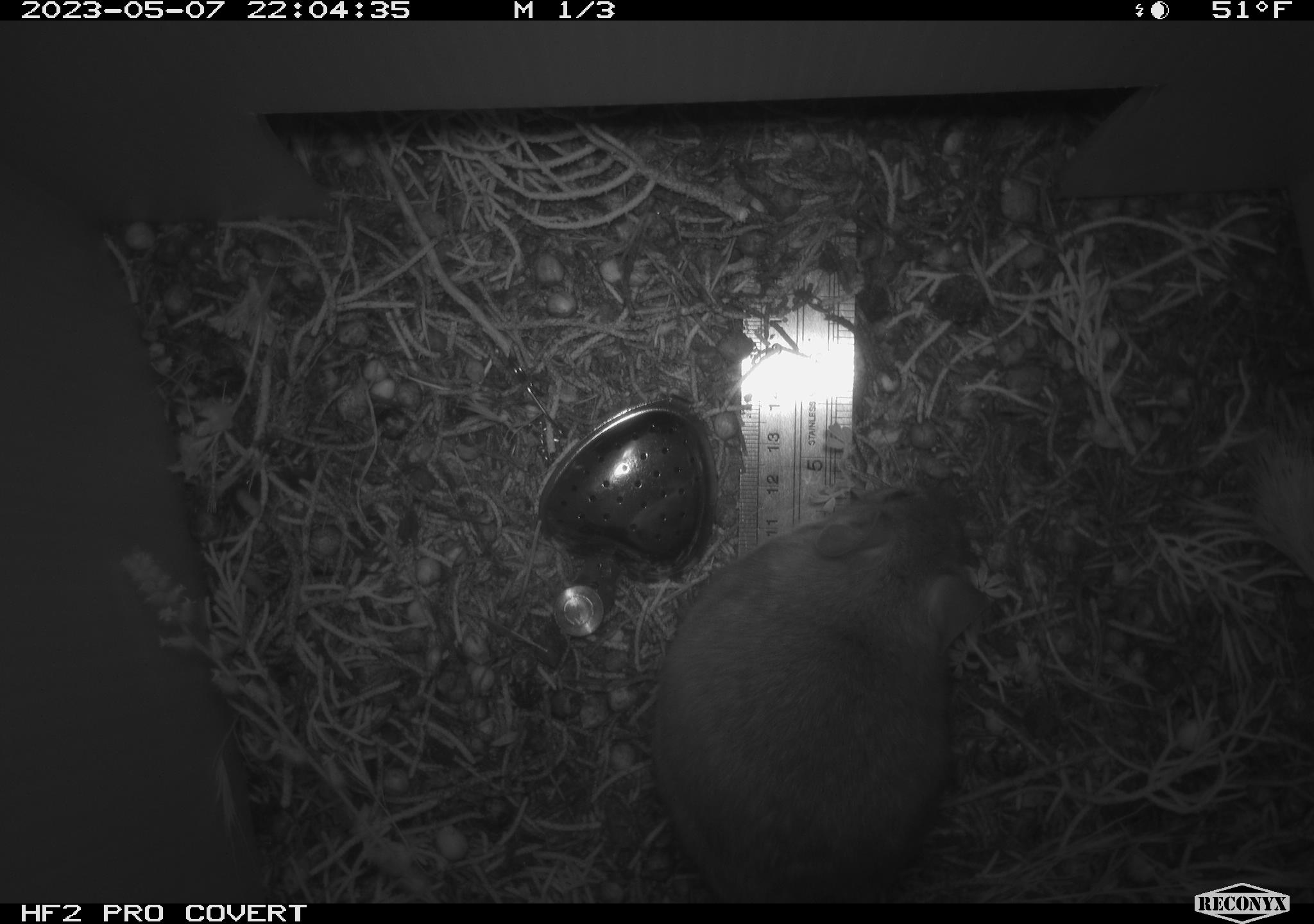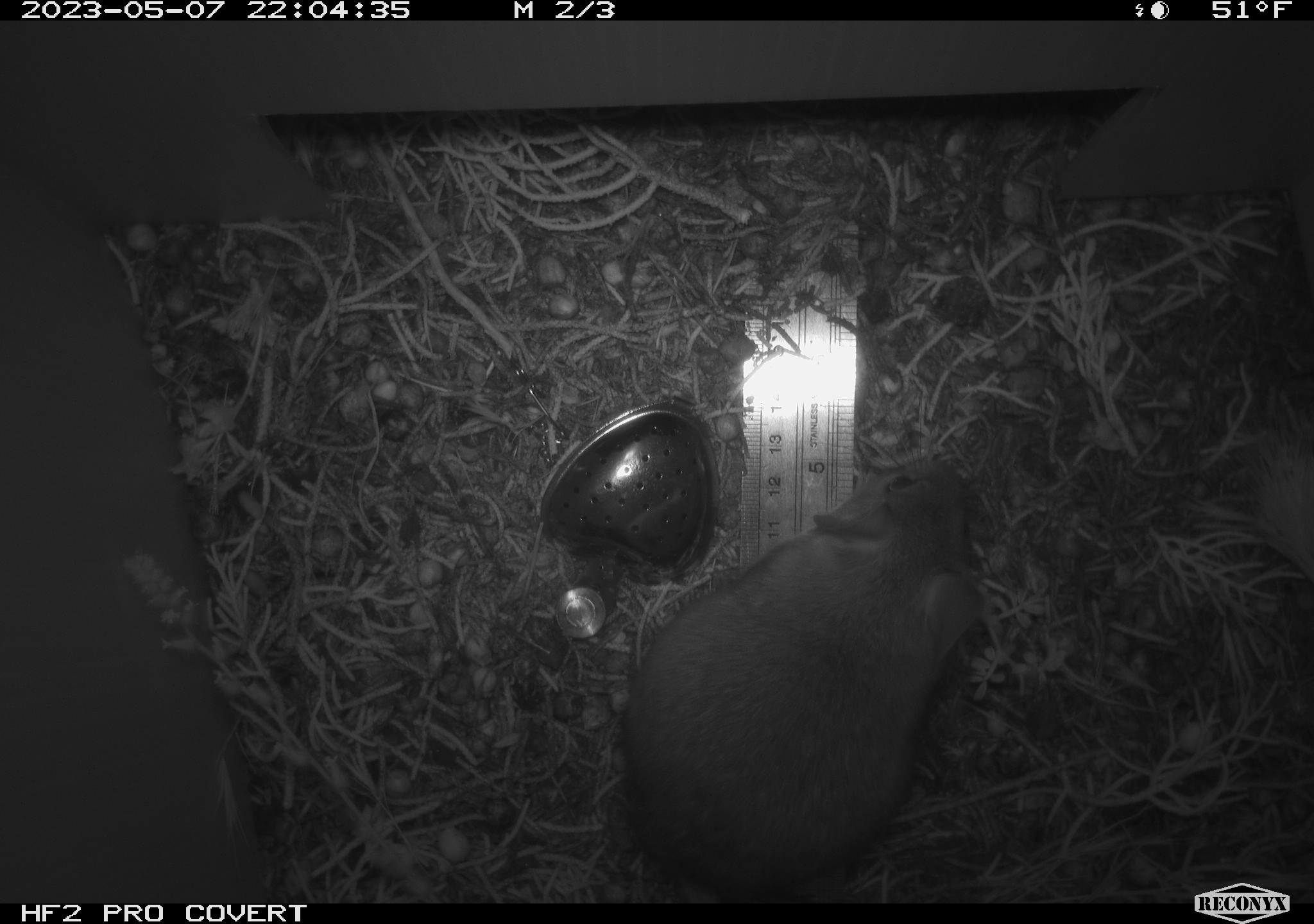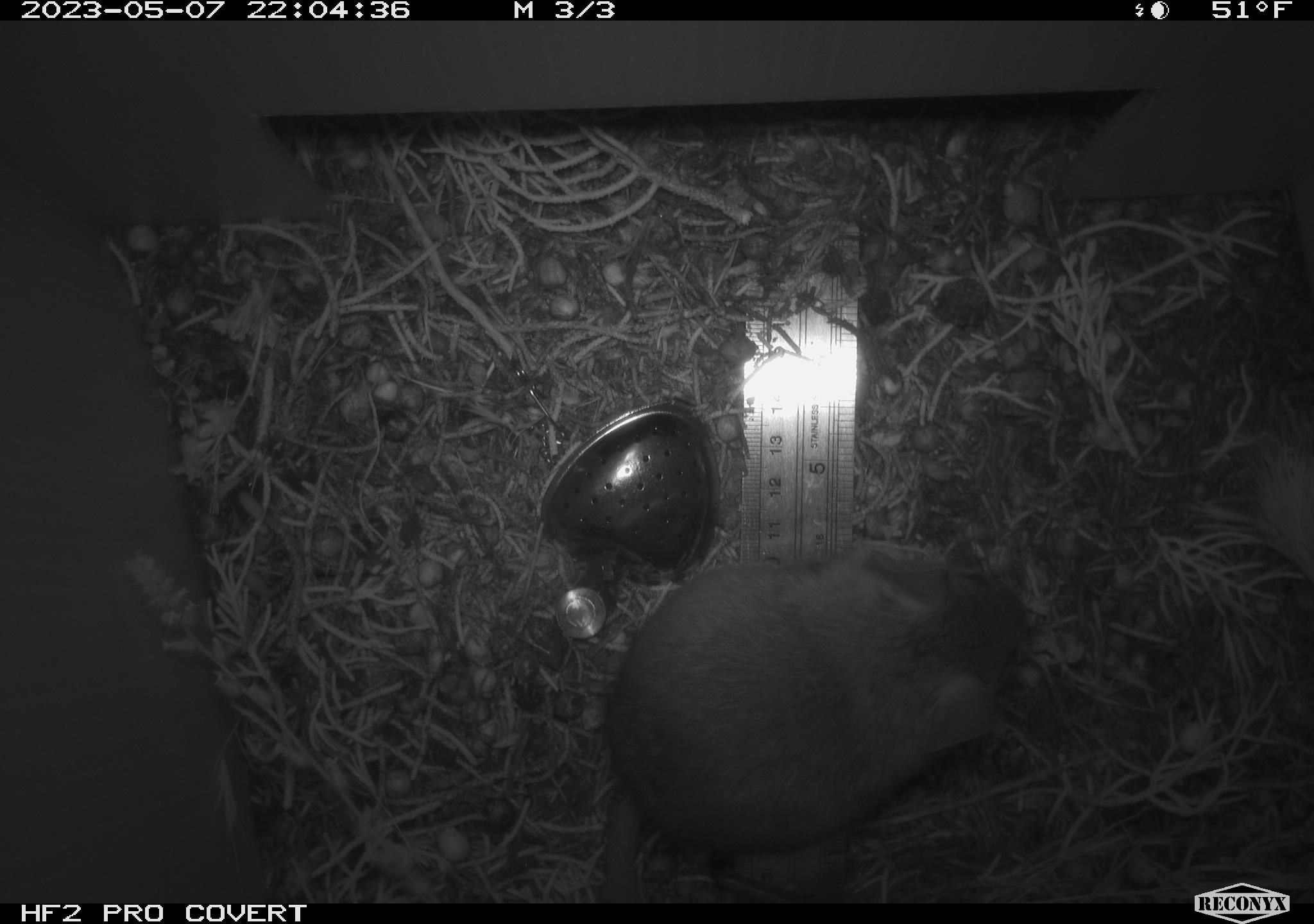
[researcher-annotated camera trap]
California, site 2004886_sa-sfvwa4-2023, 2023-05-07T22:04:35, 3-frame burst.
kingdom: Animalia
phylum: Chordata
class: Mammalia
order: Rodentia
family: Cricetidae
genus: Neotoma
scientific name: Neotoma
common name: pack rat or woodrat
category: neotoma species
Neotoma species (pack rat or woodrat) (Neotoma).